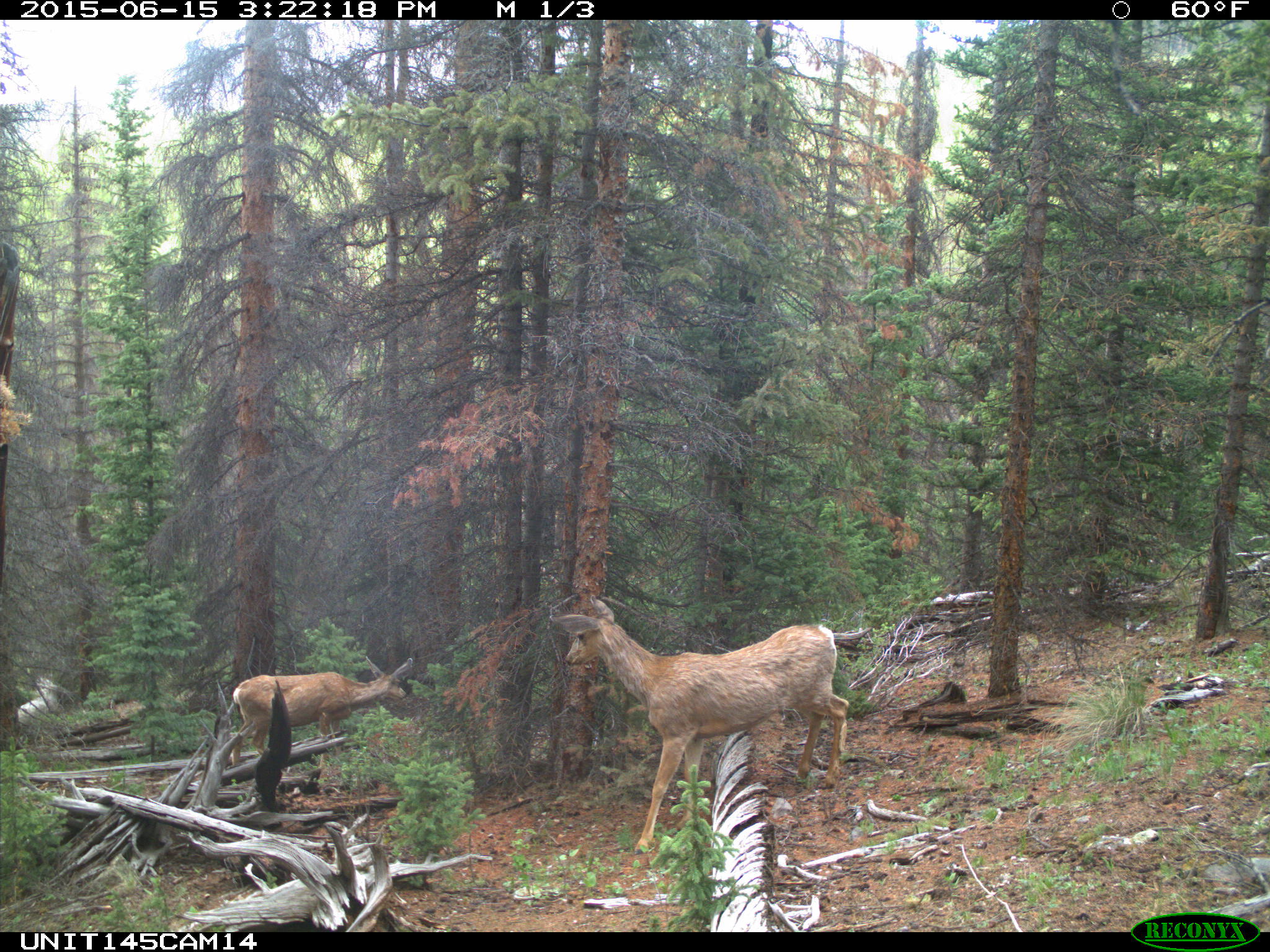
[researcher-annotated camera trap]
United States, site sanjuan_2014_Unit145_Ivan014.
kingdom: Animalia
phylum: Chordata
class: Mammalia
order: Artiodactyla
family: Cervidae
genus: Odocoileus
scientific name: Odocoileus hemionus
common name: mule deer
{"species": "Odocoileus hemionus (mule deer)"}